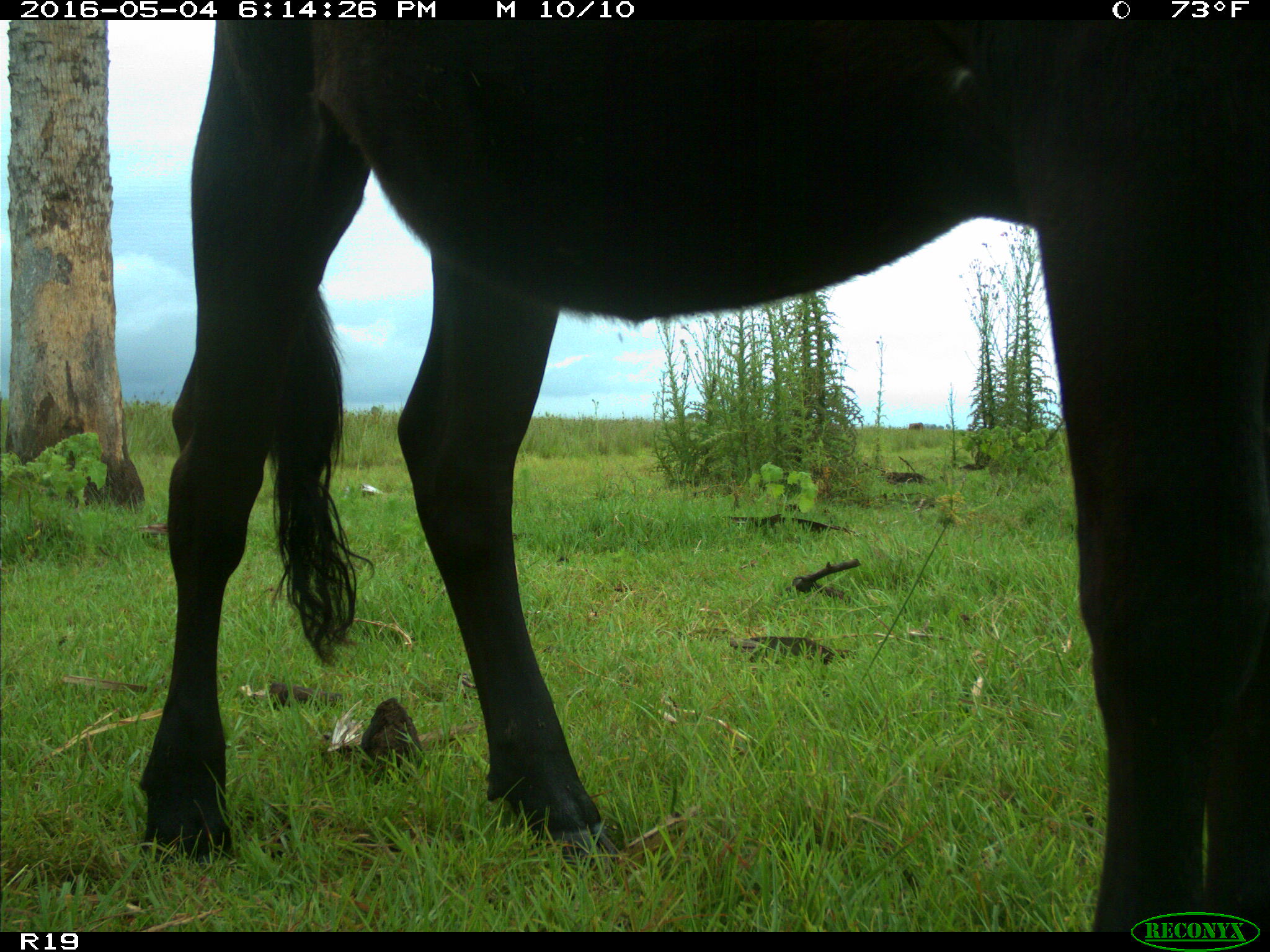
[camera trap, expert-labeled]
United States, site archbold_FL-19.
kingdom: Animalia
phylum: Chordata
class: Mammalia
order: Artiodactyla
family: Bovidae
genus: Bos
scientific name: Bos taurus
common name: domestic cow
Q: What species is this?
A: Bos taurus (domestic cow).